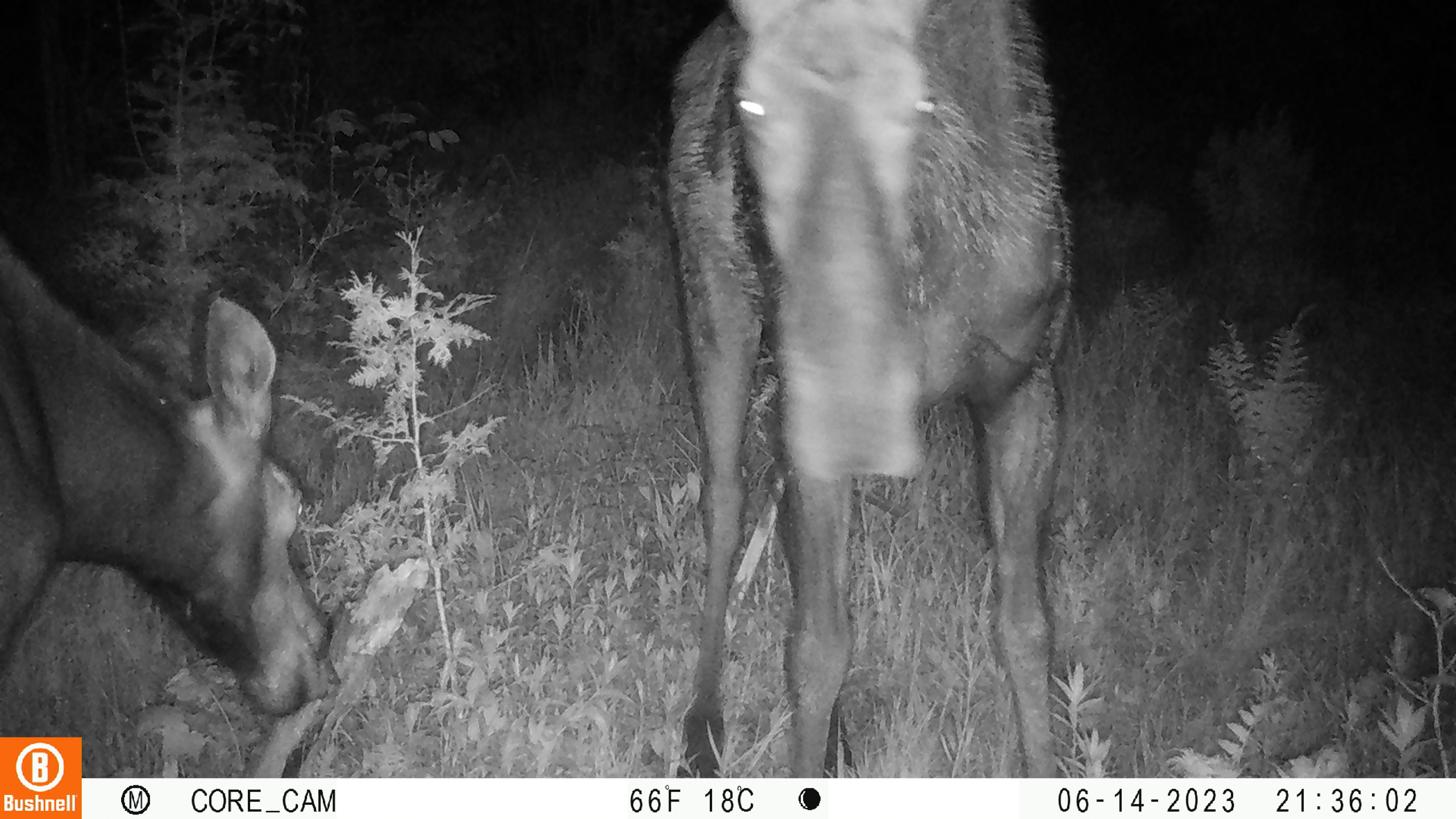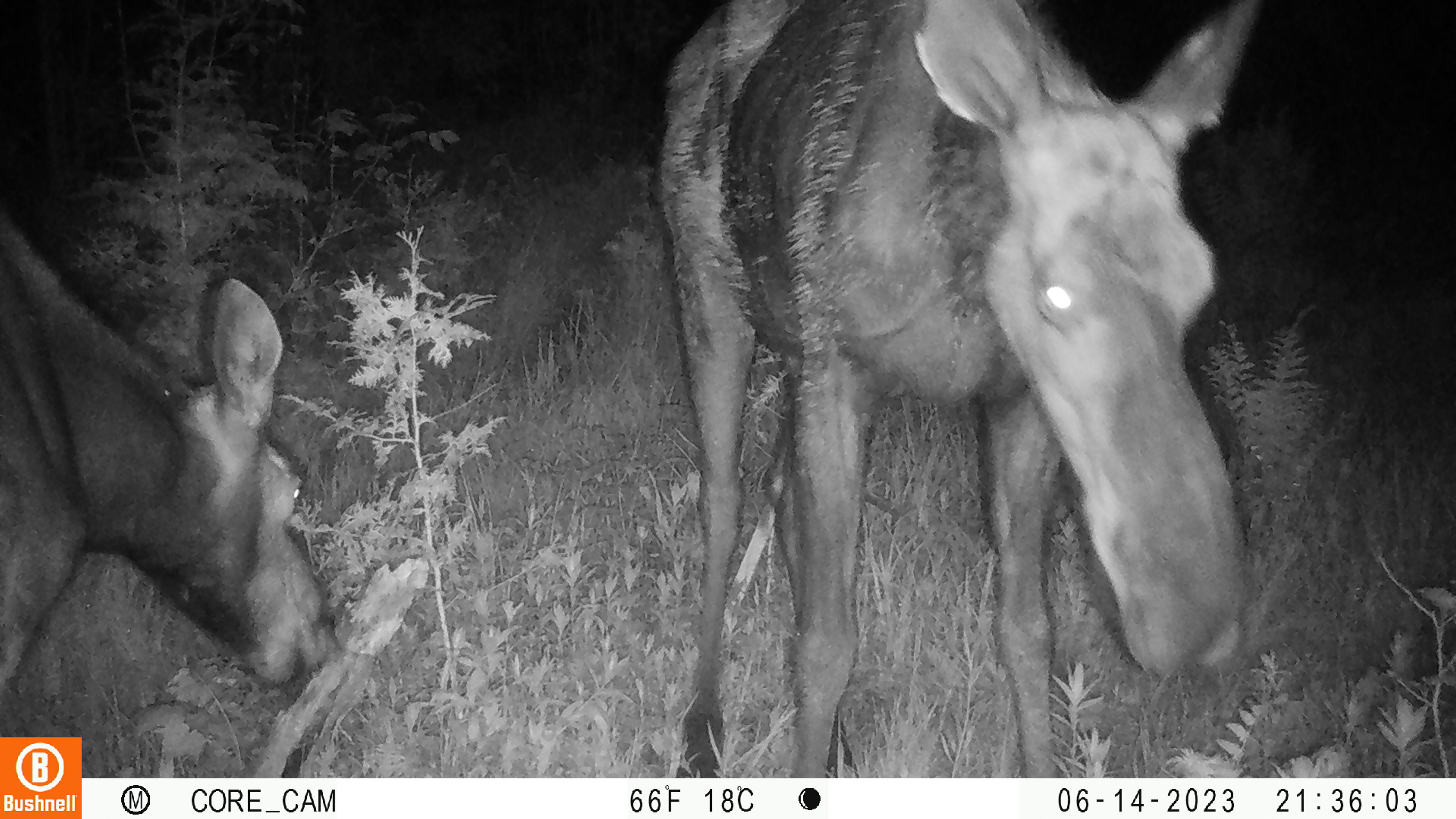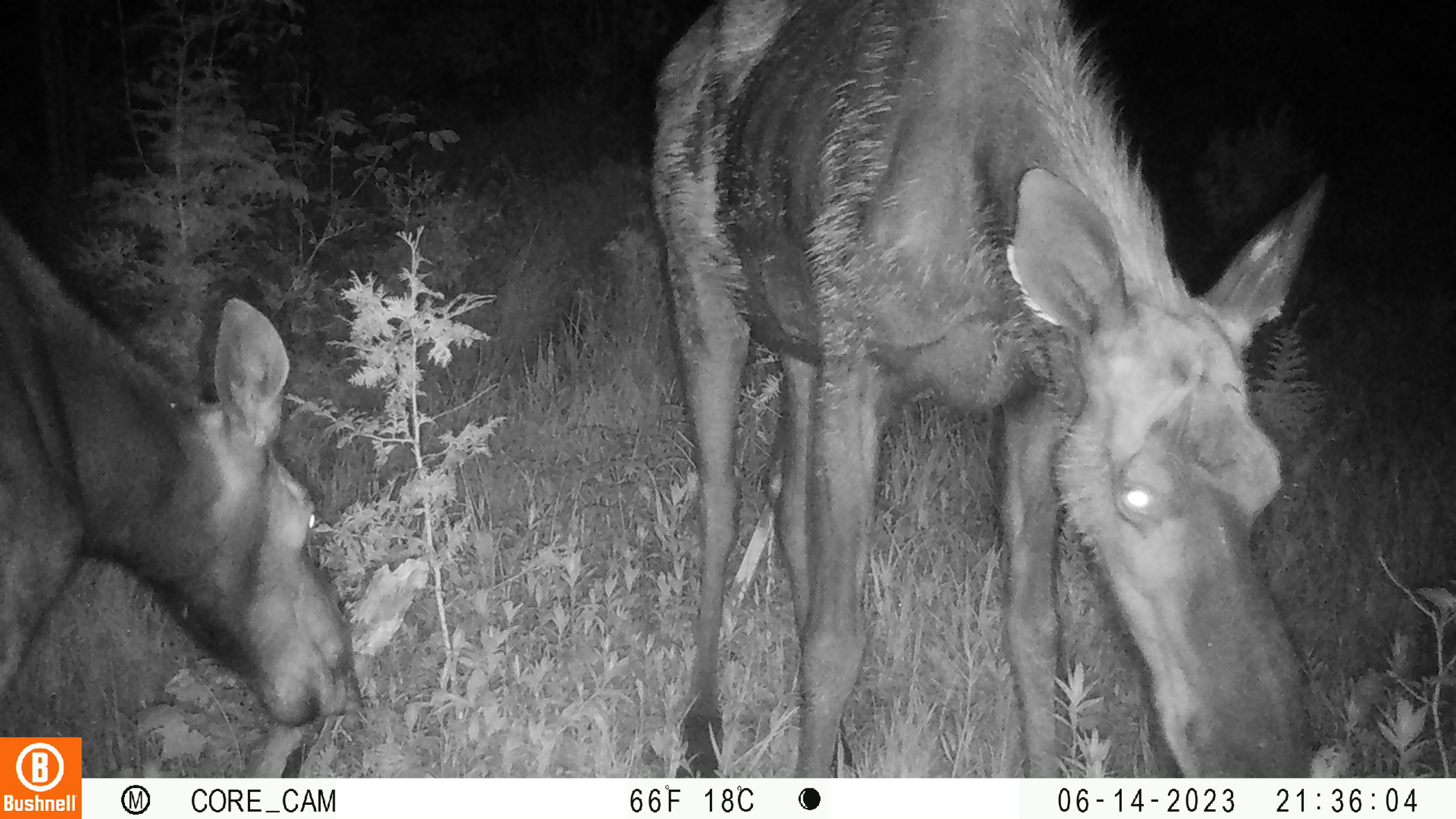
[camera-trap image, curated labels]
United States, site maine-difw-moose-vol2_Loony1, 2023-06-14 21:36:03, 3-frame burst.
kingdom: Animalia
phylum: Chordata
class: Mammalia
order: Artiodactyla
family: Cervidae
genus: Alces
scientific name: Alces alces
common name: moose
Moose (Alces alces).